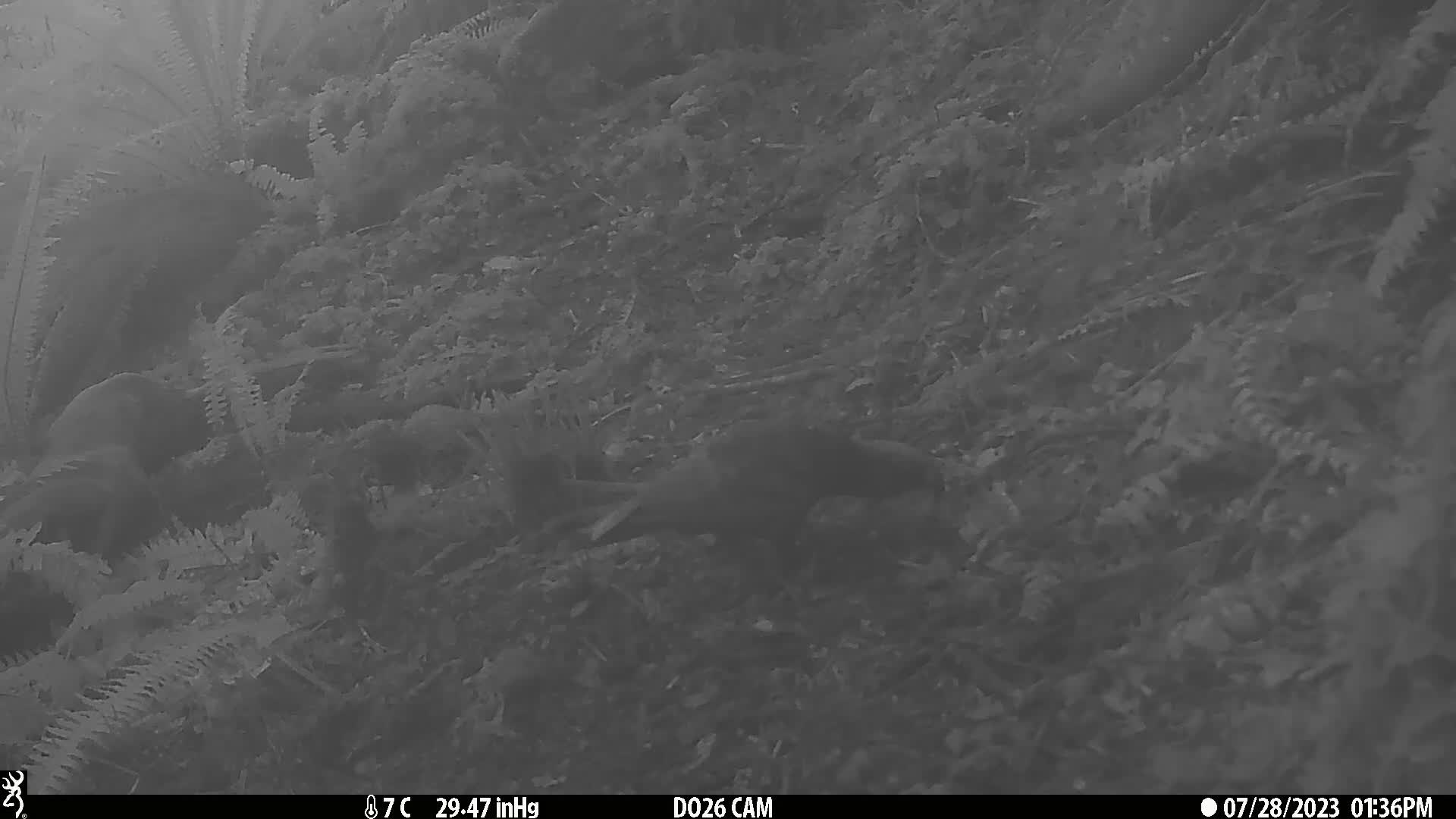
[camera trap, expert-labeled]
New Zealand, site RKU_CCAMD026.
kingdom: Animalia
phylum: Chordata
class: Aves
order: Psittaciformes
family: Strigopidae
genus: Nestor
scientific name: Nestor meridionalis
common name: kaka